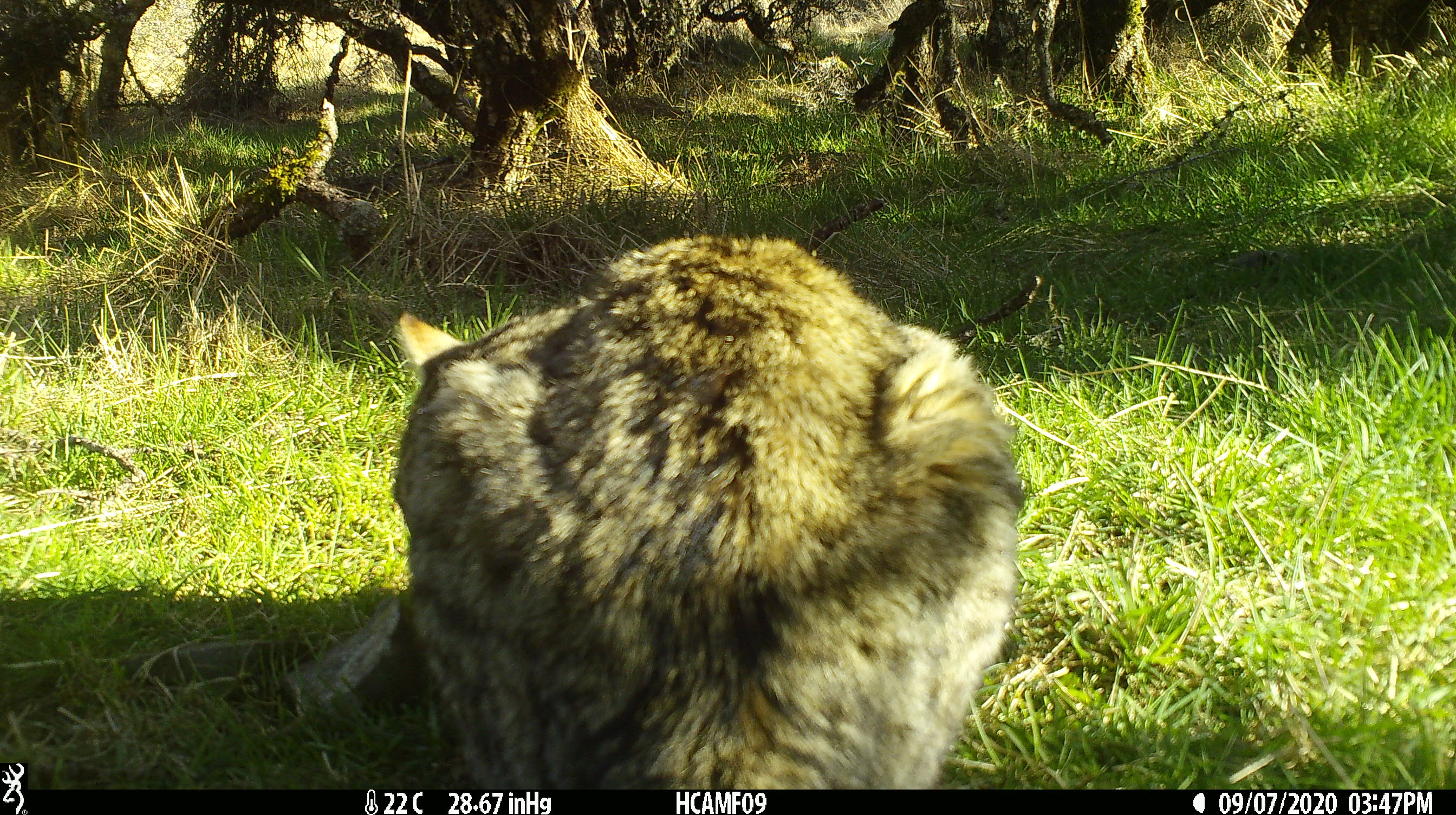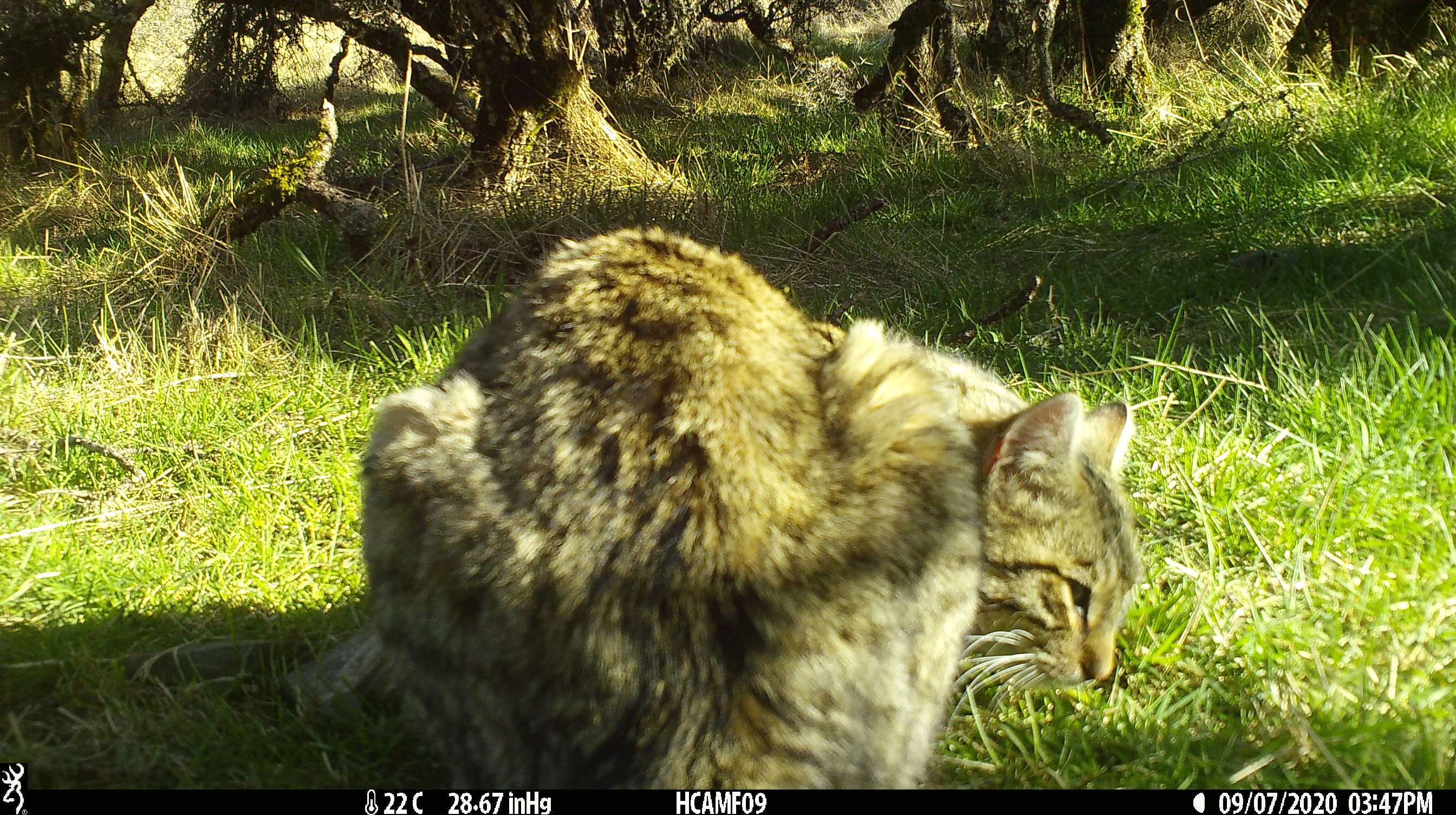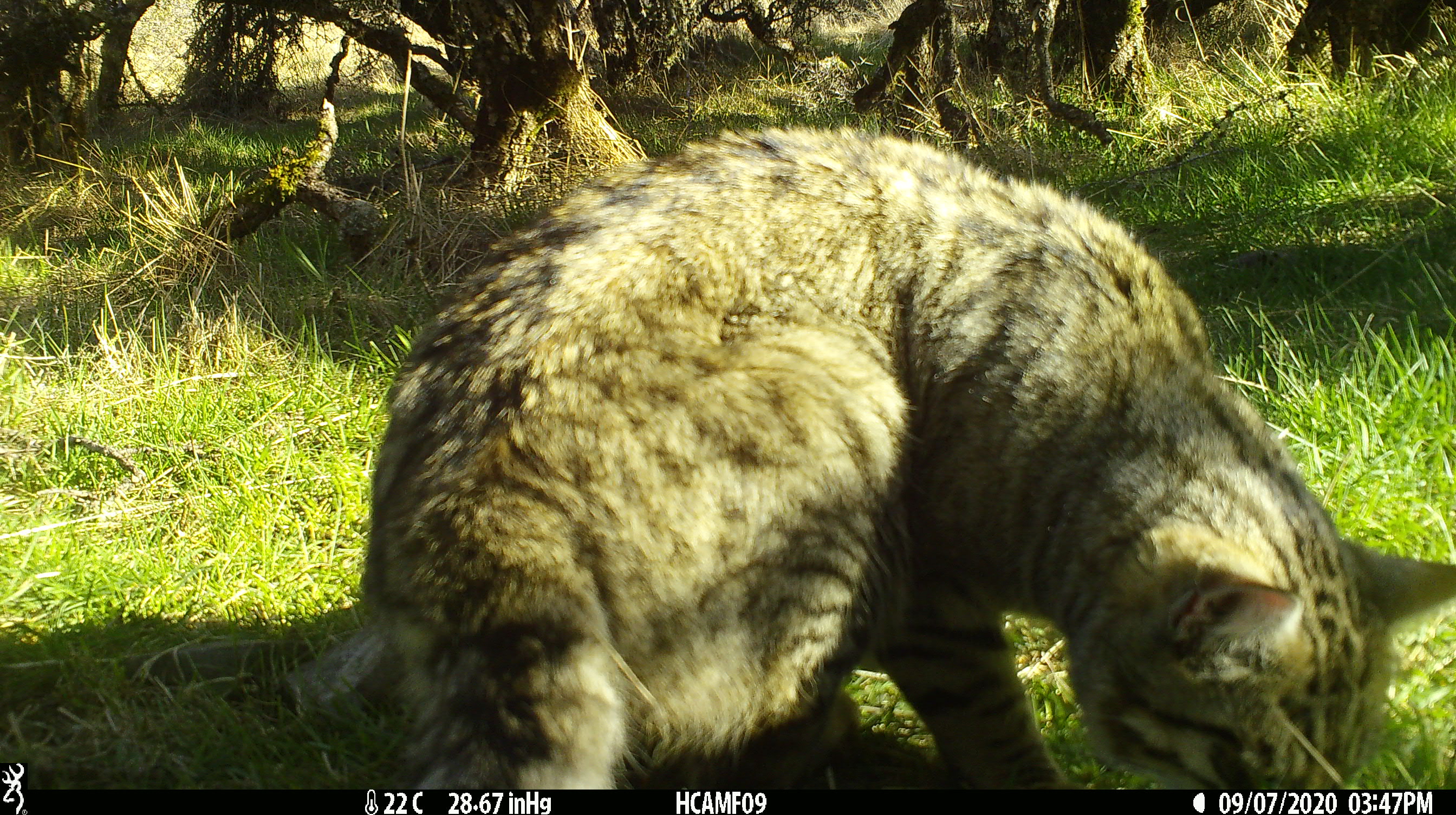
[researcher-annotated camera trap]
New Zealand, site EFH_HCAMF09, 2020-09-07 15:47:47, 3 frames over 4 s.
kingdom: Animalia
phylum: Chordata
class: Mammalia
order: Carnivora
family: Felidae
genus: Felis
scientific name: Felis catus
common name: domestic cat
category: cat